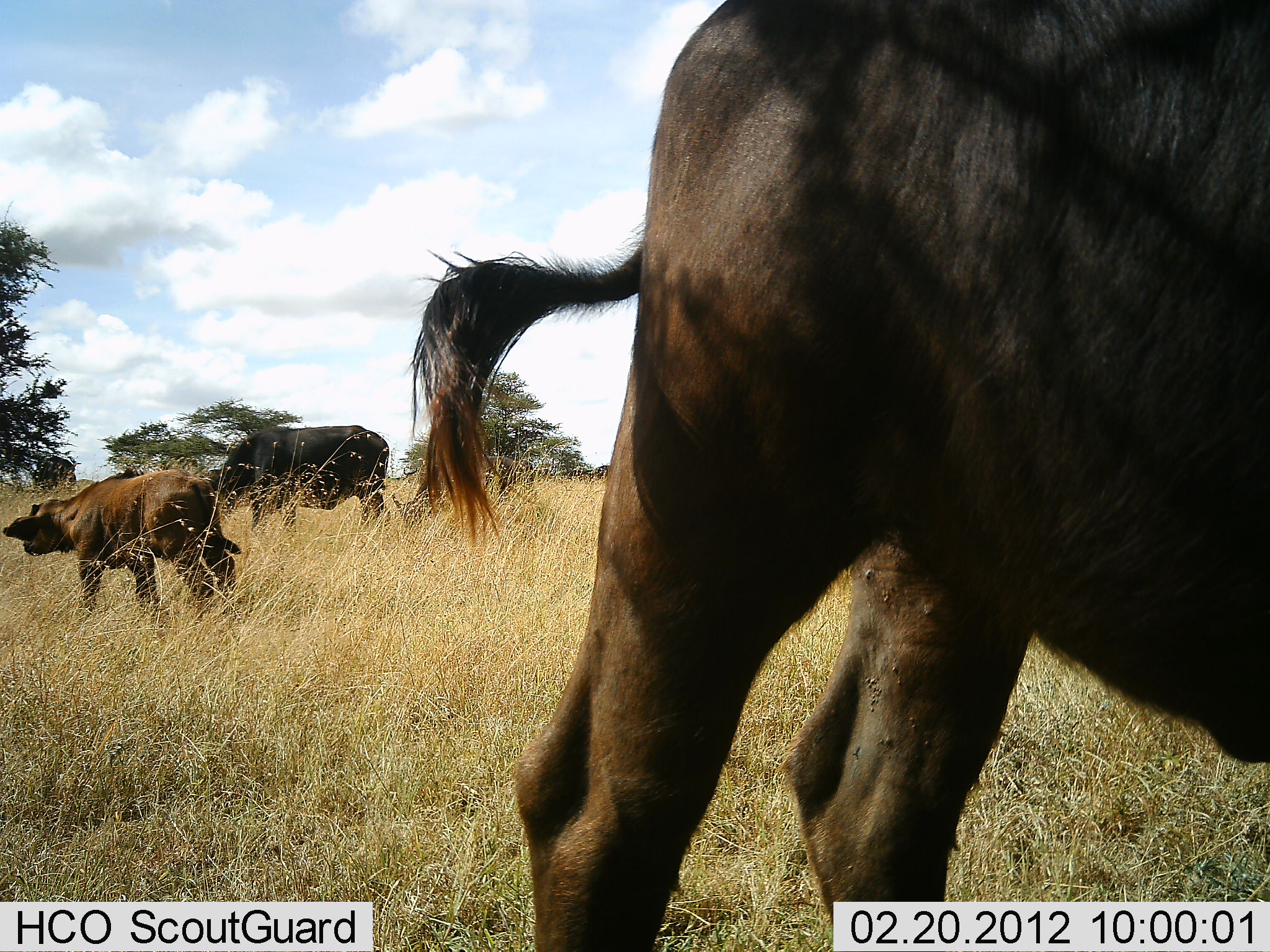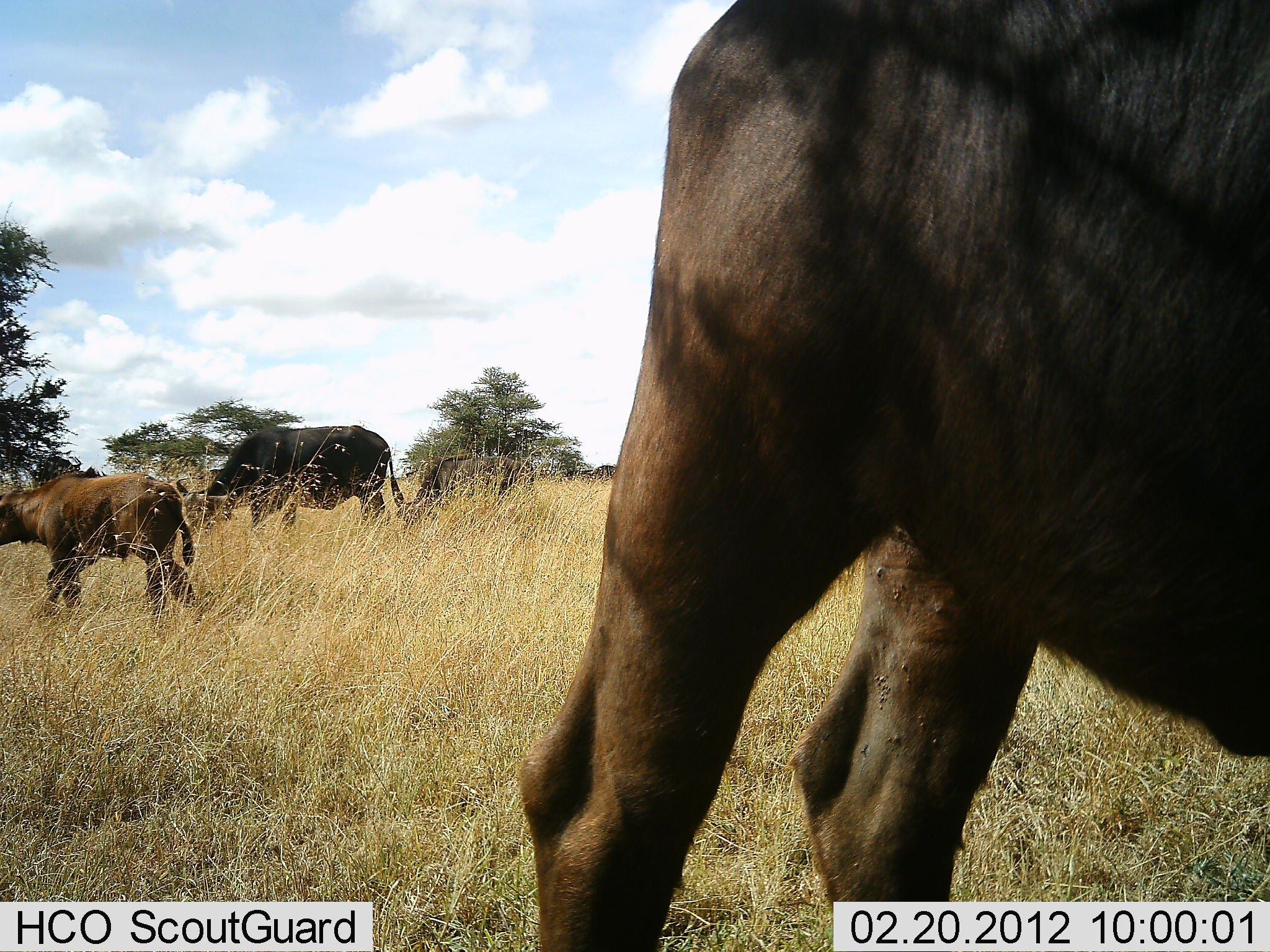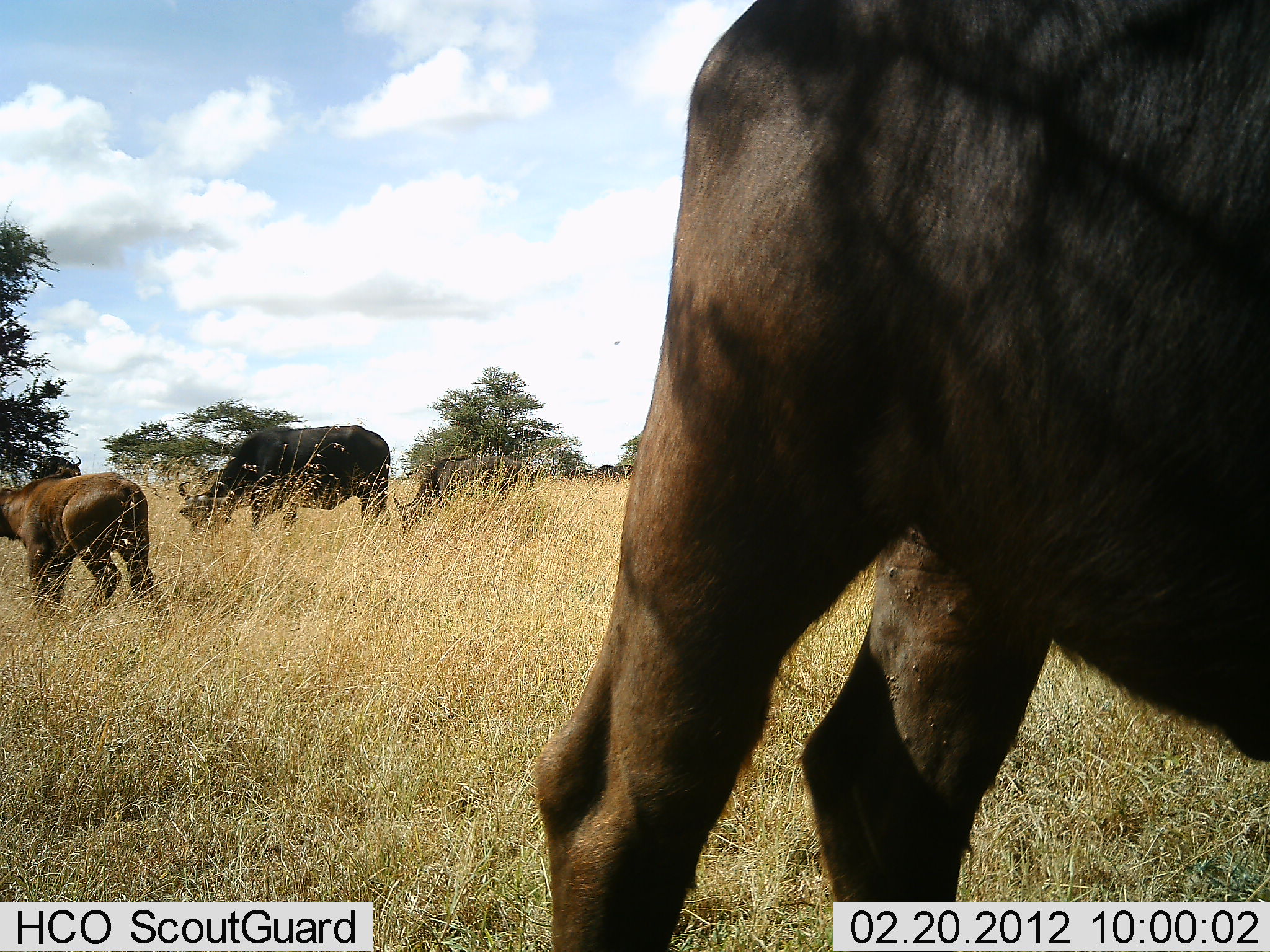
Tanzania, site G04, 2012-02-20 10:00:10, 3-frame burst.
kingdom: Animalia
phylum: Chordata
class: Mammalia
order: Artiodactyla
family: Bovidae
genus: Syncerus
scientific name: Syncerus caffer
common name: cape buffalo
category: buffalo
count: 4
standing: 67%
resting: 0%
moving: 60%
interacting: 0%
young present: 93%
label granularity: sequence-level